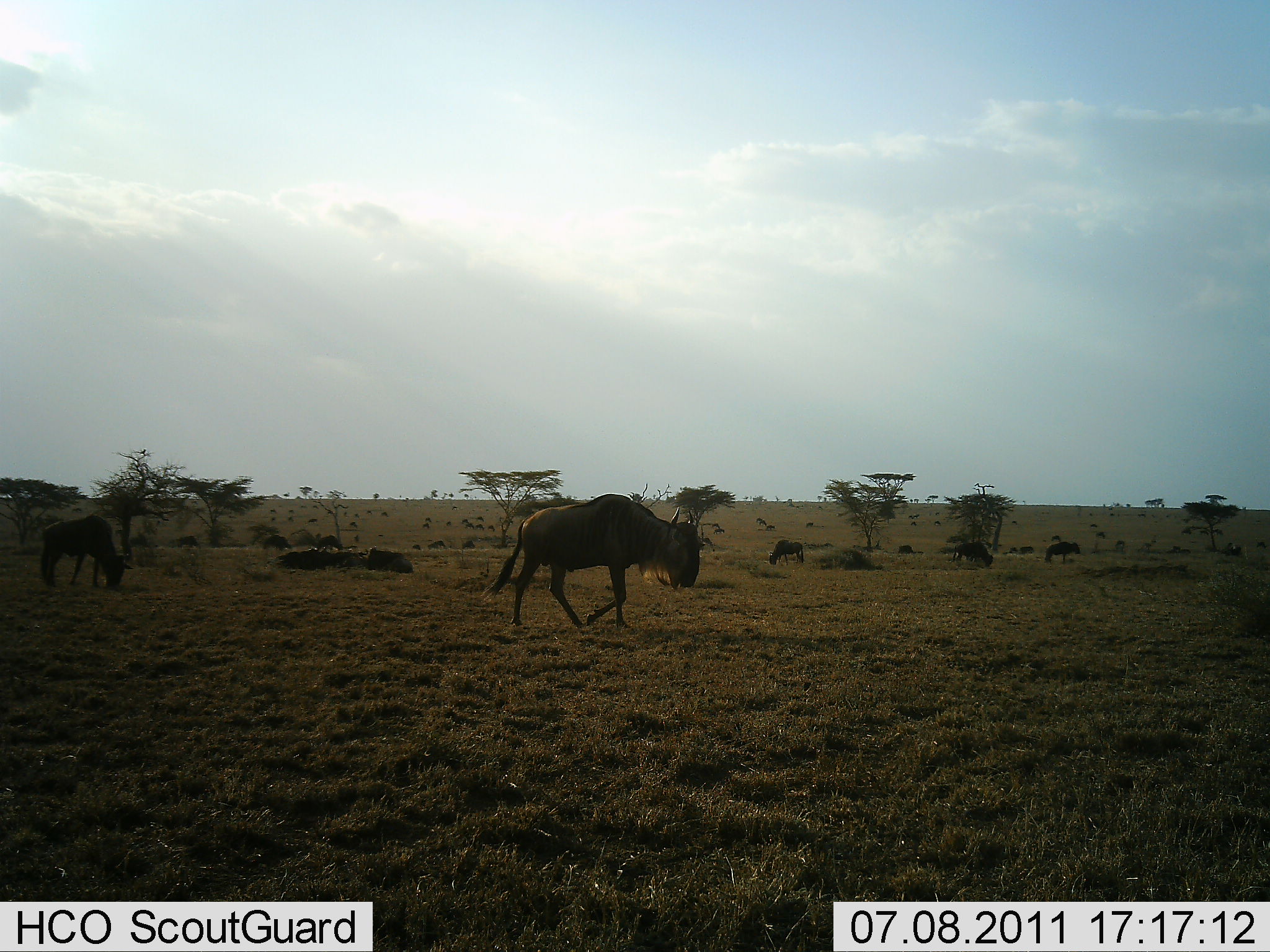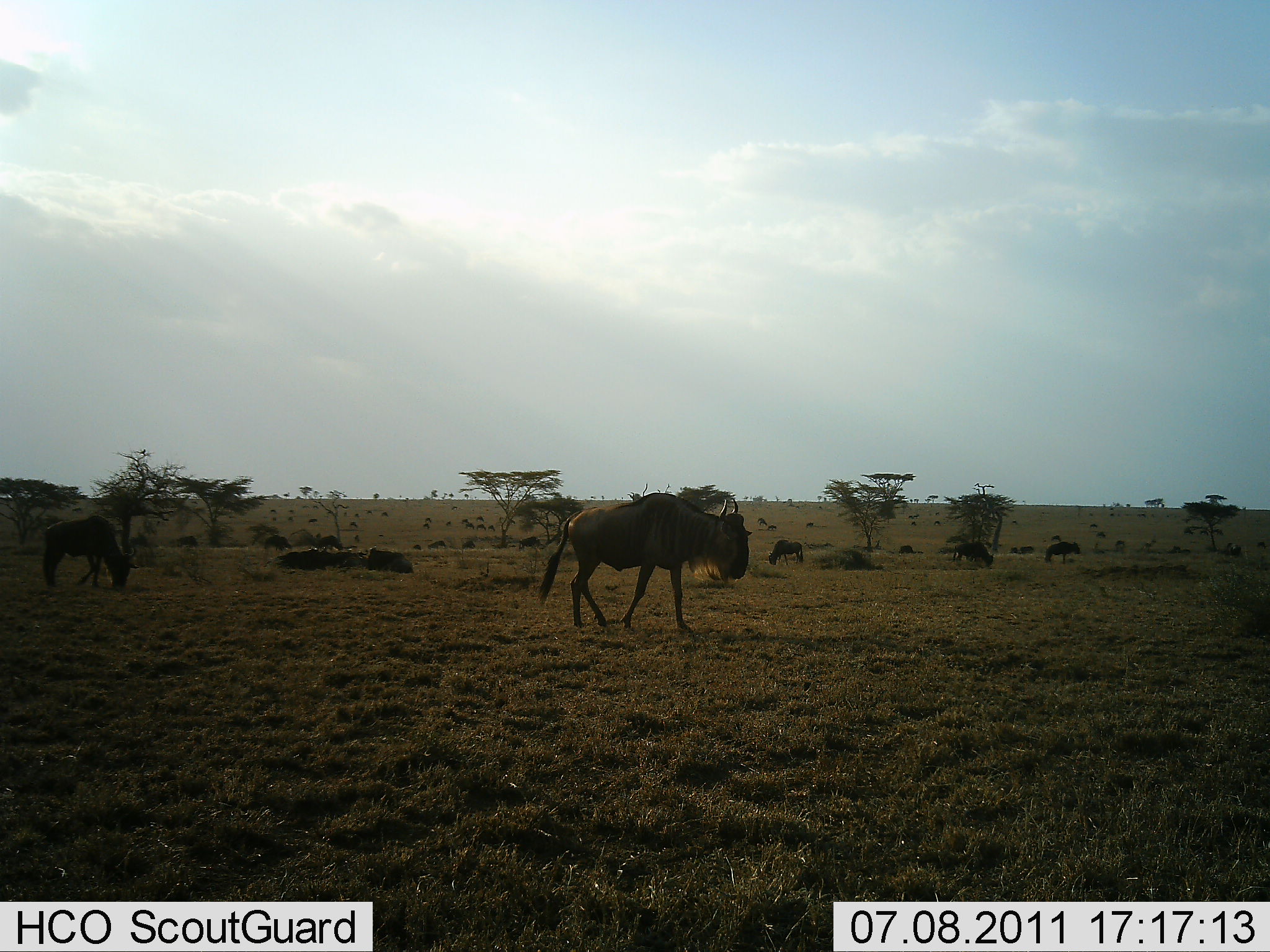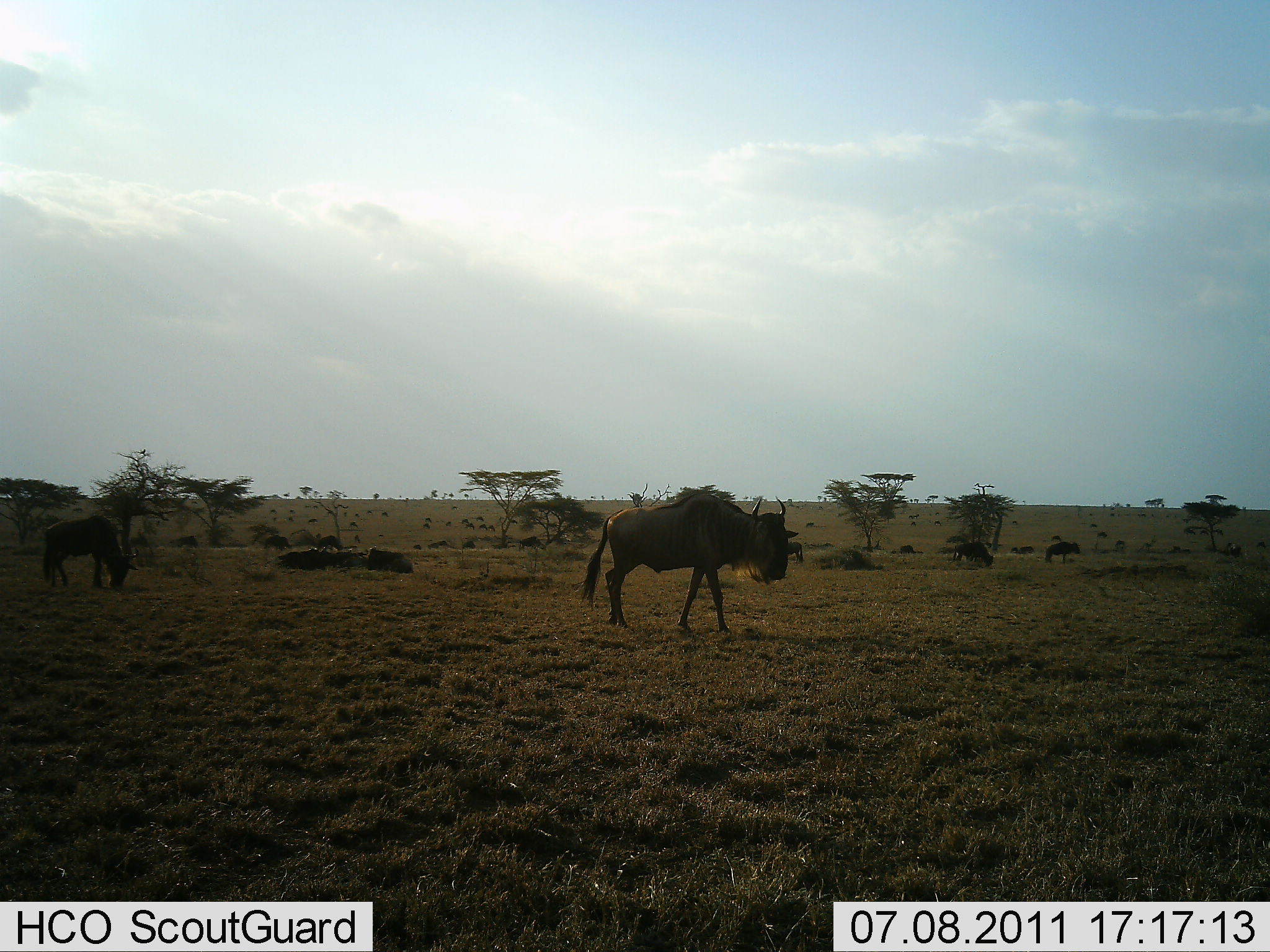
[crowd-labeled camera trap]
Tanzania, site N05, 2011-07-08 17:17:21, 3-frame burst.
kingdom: Animalia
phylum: Chordata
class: Mammalia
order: Artiodactyla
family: Bovidae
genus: Connochaetes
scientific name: Connochaetes taurinus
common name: blue wildebeest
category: wildebeest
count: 8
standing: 21%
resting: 36%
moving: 79%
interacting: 0%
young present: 0%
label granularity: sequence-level